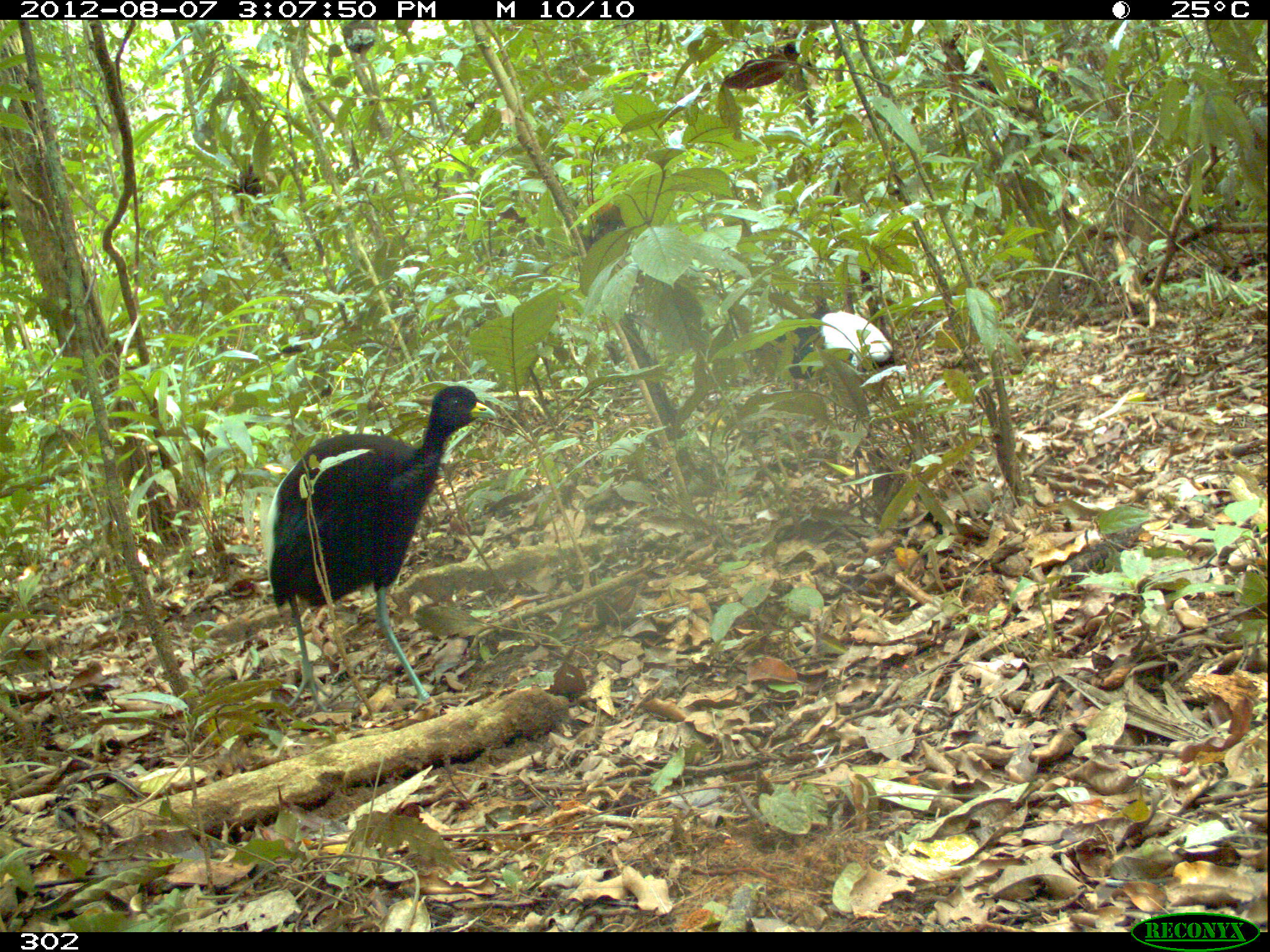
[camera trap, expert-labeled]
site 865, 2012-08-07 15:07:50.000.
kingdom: Animalia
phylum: Chordata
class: Aves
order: Gruiformes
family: Psophiidae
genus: Psophia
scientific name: Psophia leucoptera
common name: pale-winged trumpeter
Psophia leucoptera (pale-winged trumpeter).